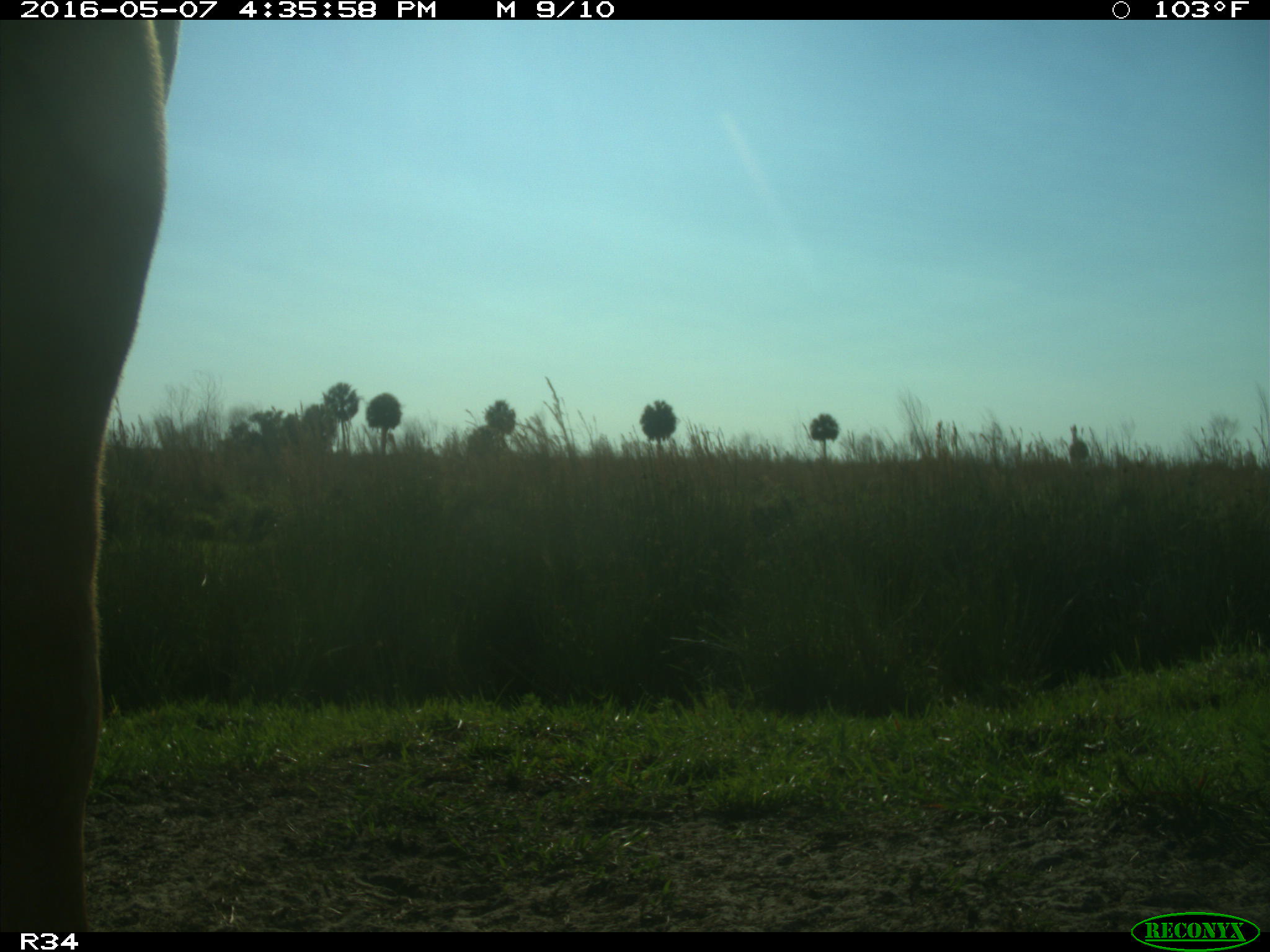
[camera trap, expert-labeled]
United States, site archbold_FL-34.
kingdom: Animalia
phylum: Chordata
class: Mammalia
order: Artiodactyla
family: Bovidae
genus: Bos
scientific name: Bos taurus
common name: domestic cow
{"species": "Bos taurus (domestic cow)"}